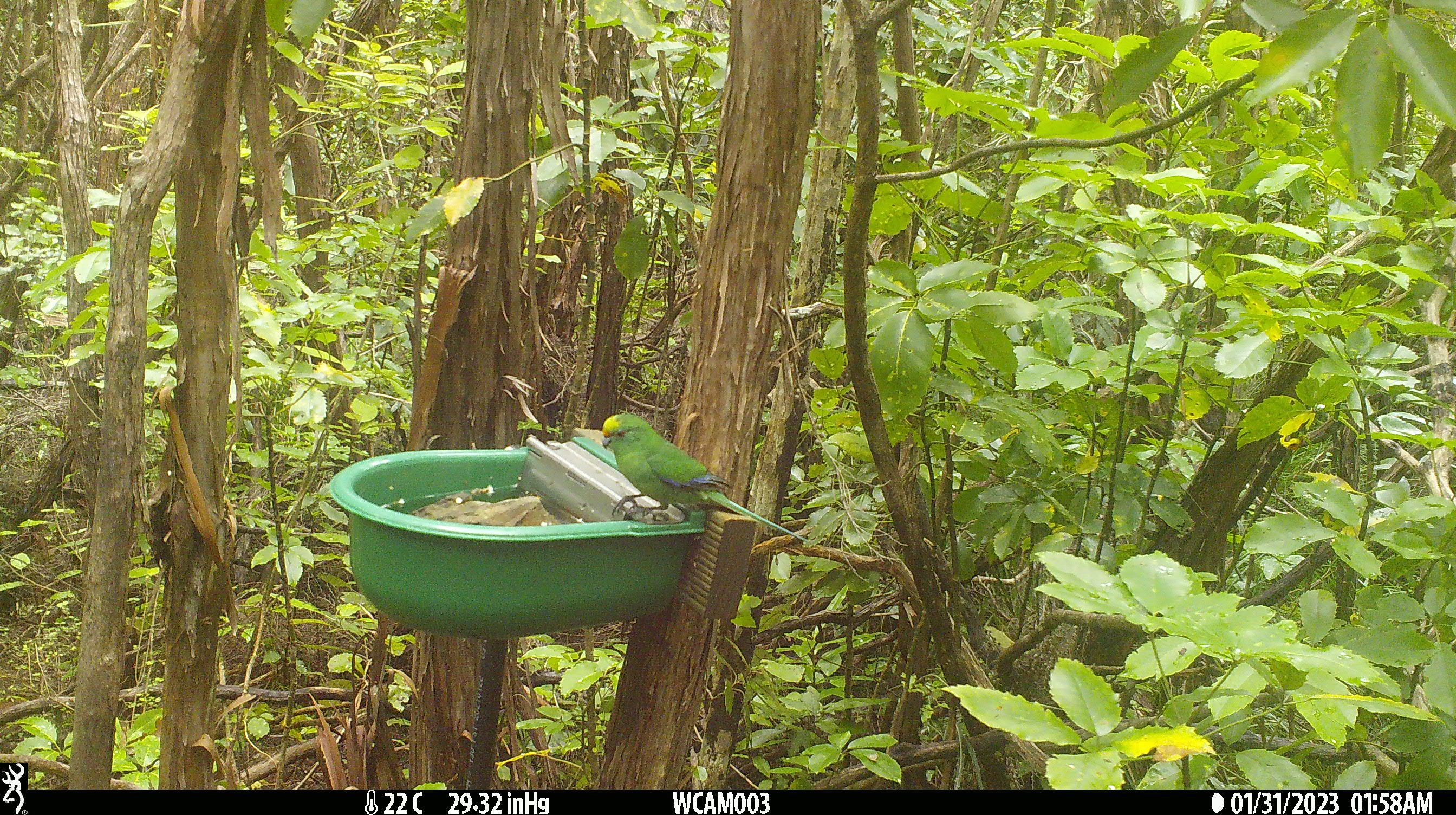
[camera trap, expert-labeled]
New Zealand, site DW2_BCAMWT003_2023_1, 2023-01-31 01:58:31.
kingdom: Animalia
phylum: Chordata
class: Aves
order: Psittaciformes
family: Psittaculidae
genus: Cyanoramphus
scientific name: Cyanoramphus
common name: parakeet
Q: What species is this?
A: Parakeet (Cyanoramphus).